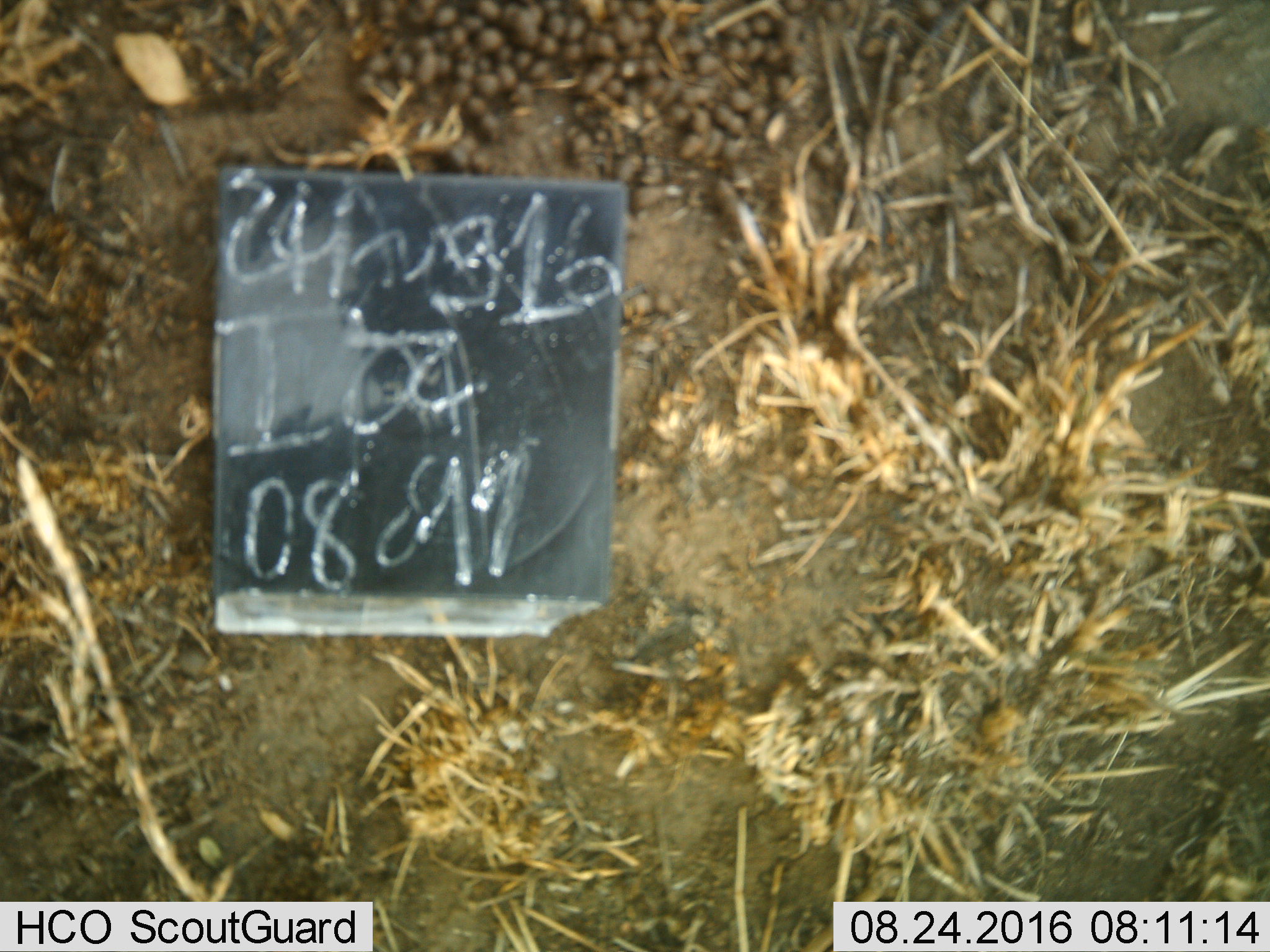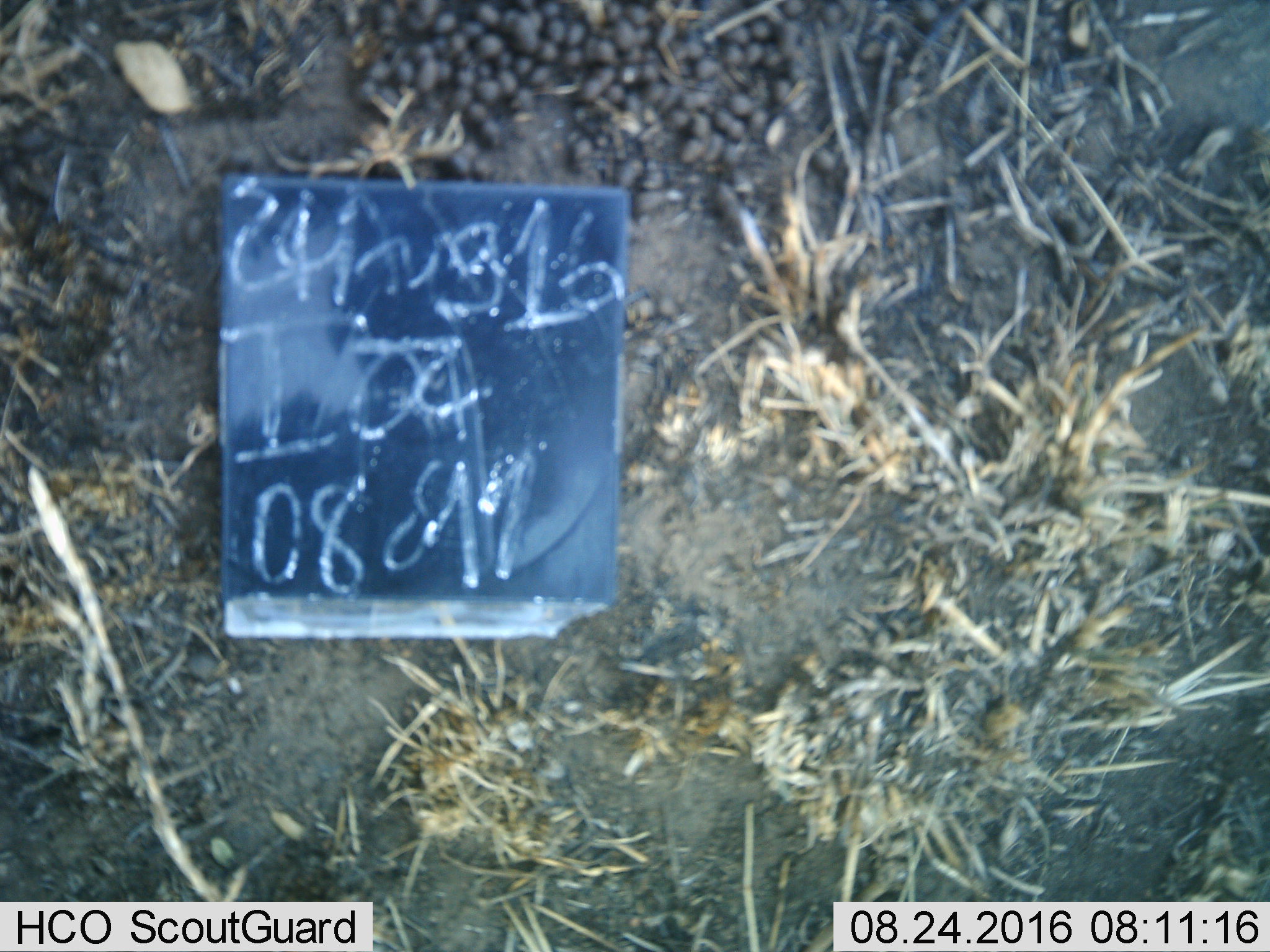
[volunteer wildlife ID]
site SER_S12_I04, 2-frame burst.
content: unidentified animal